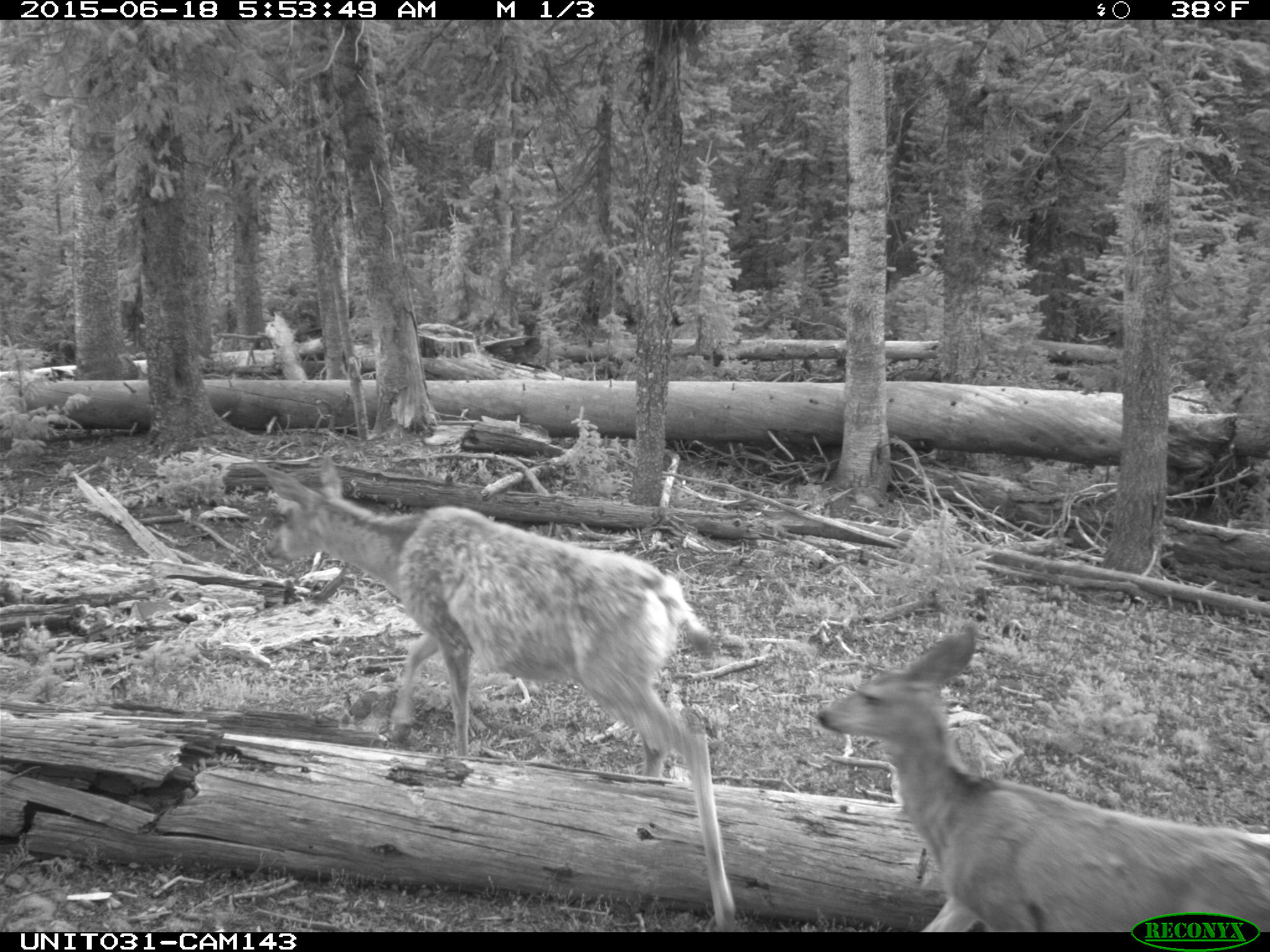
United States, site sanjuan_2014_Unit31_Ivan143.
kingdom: Animalia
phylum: Chordata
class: Mammalia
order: Artiodactyla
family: Cervidae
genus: Odocoileus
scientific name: Odocoileus hemionus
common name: mule deer